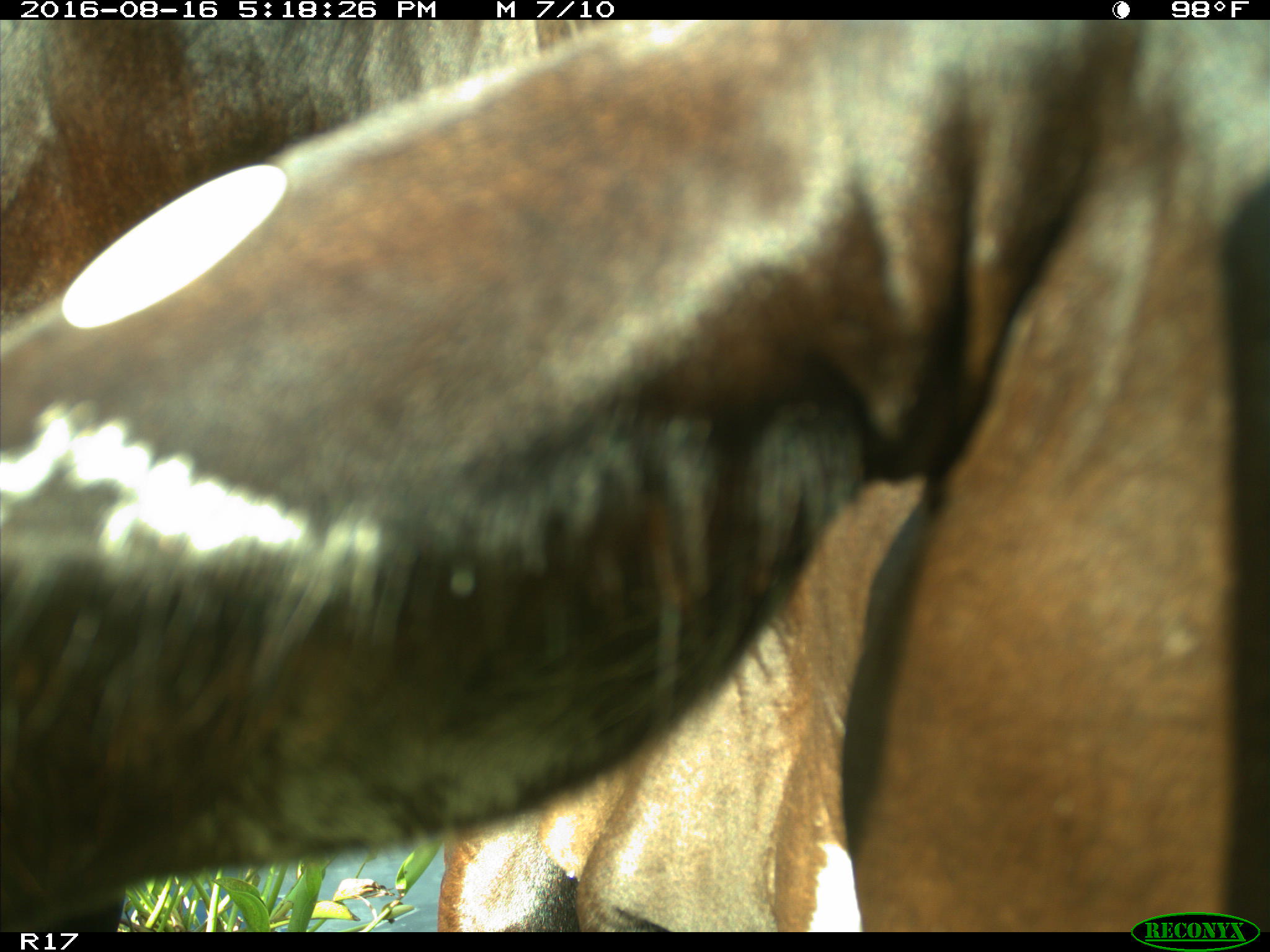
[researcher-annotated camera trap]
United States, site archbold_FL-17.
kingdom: Animalia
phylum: Chordata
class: Mammalia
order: Artiodactyla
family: Bovidae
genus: Bos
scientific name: Bos taurus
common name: domestic cow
Bos taurus (domestic cow).